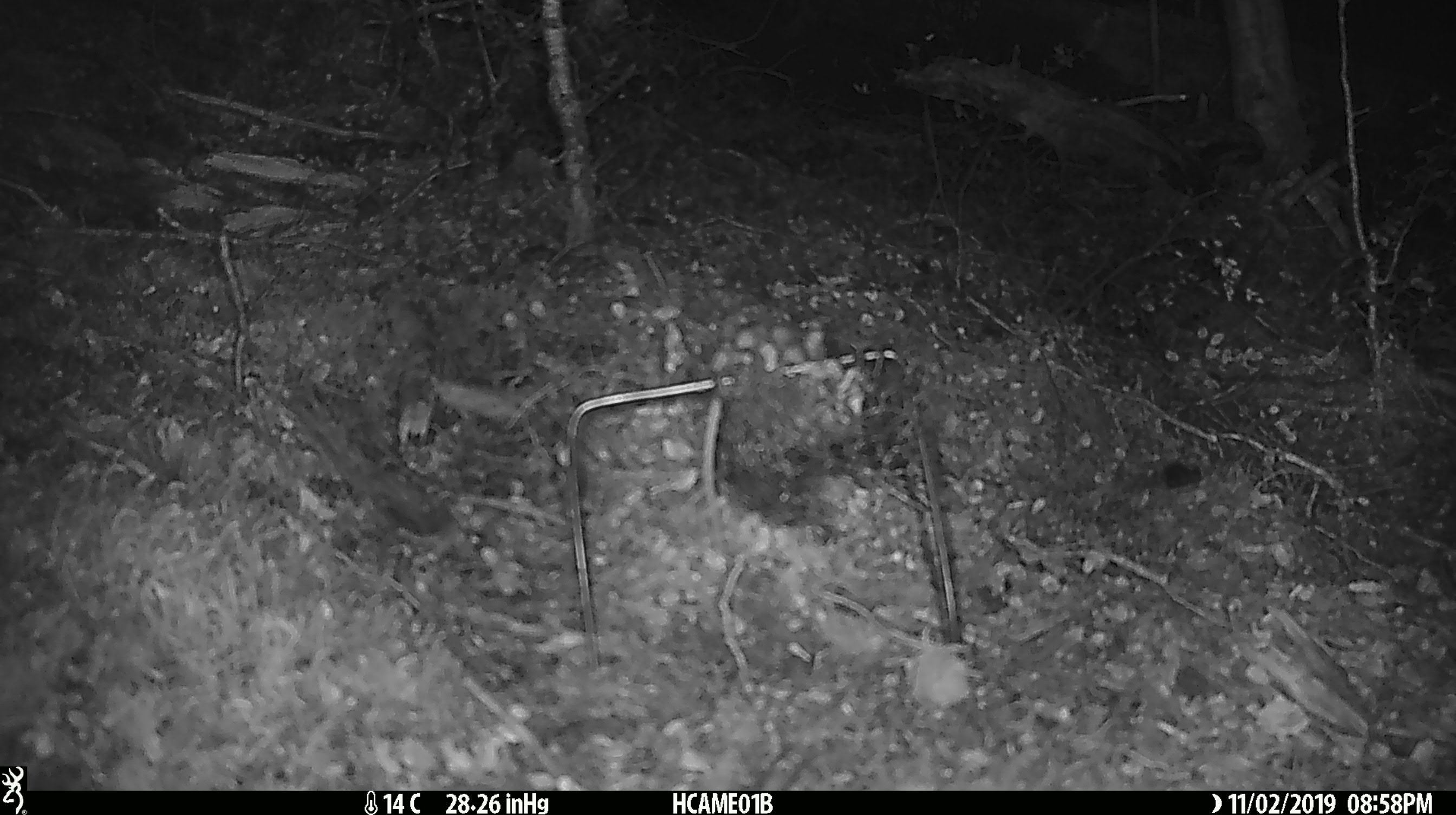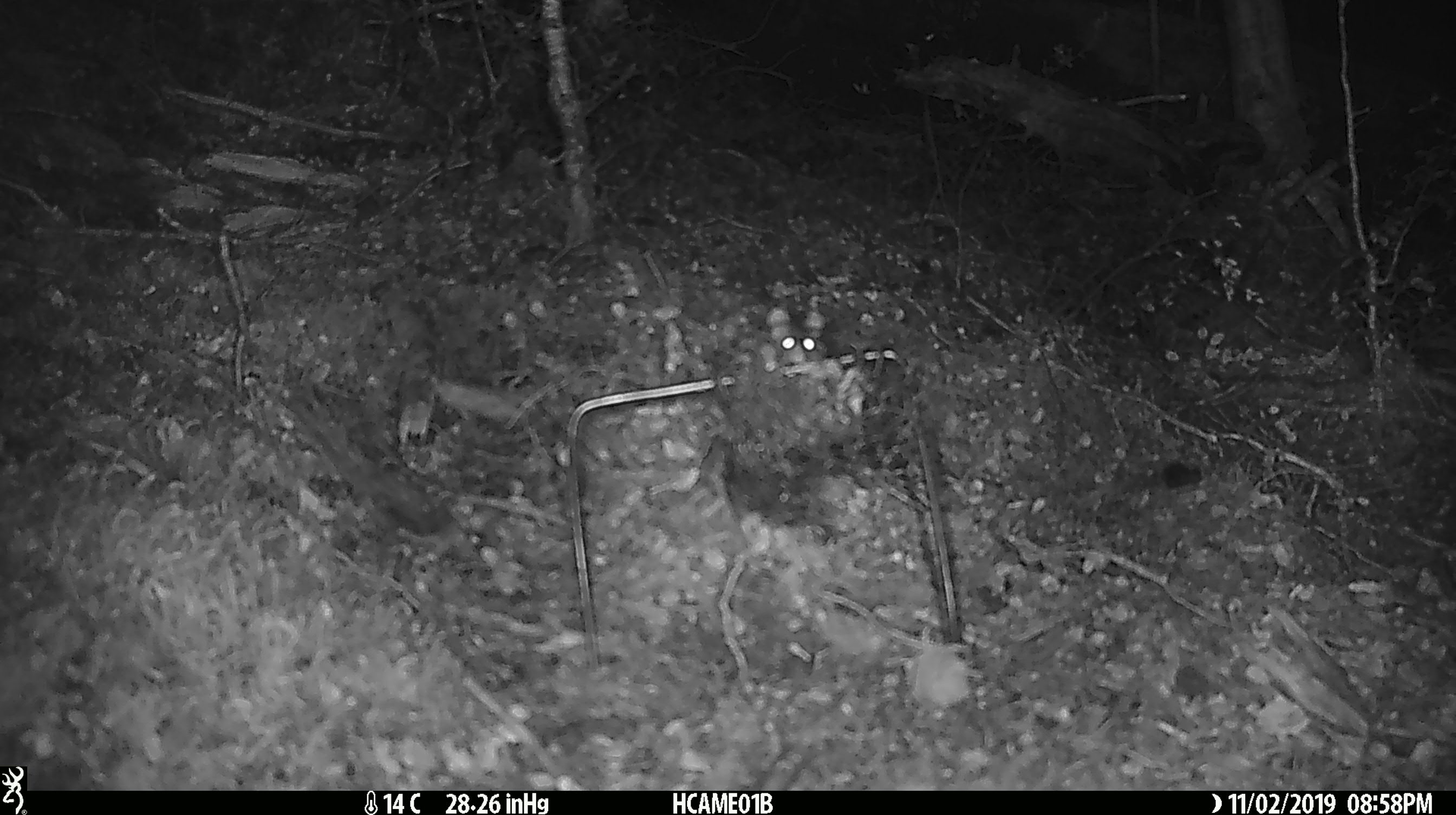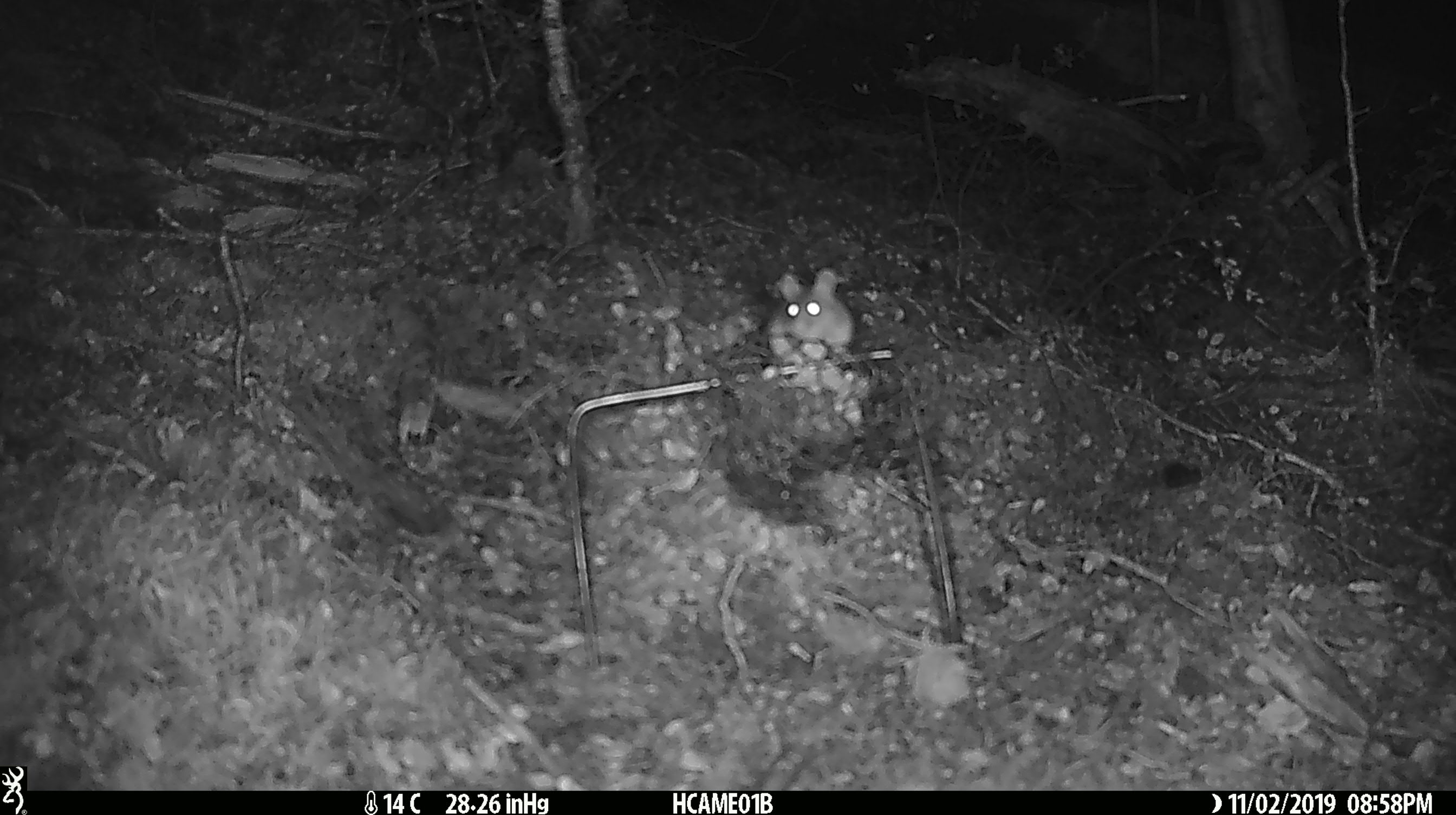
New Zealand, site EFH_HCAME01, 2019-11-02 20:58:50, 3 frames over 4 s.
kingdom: Animalia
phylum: Chordata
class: Mammalia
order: Rodentia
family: Muridae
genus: Mus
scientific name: Mus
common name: mouse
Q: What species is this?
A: Mouse (Mus).